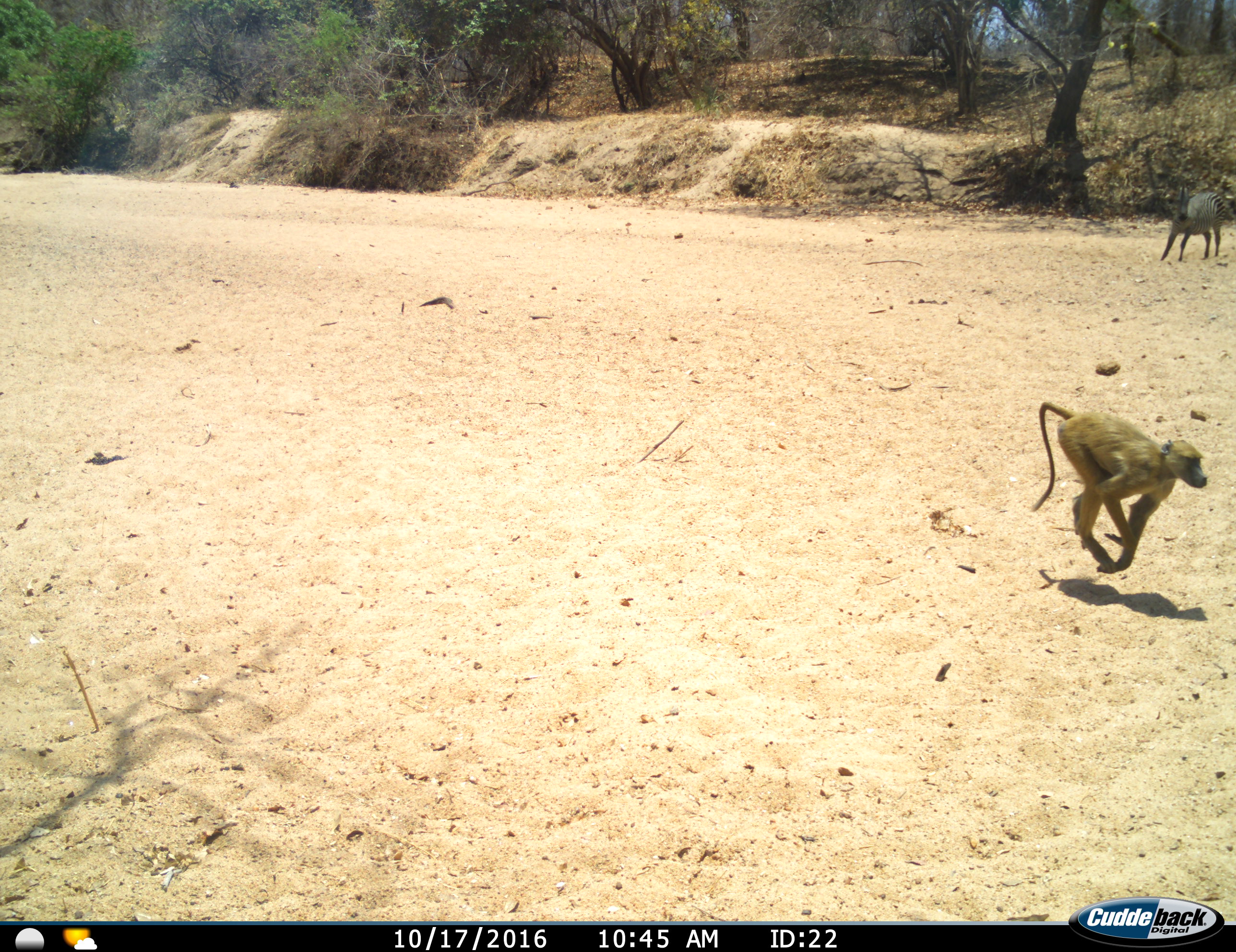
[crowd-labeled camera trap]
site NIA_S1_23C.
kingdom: Animalia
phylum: Chordata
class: Mammalia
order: Primates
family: Cercopithecidae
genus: Papio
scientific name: Papio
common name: baboon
Baboon (Papio), count 1. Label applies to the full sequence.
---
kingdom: Animalia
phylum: Chordata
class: Mammalia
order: Perissodactyla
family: Equidae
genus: Equus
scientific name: Equus quagga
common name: plains zebra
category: zebraplains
Zebraplains (plains zebra) (Equus quagga), count 1. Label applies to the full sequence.